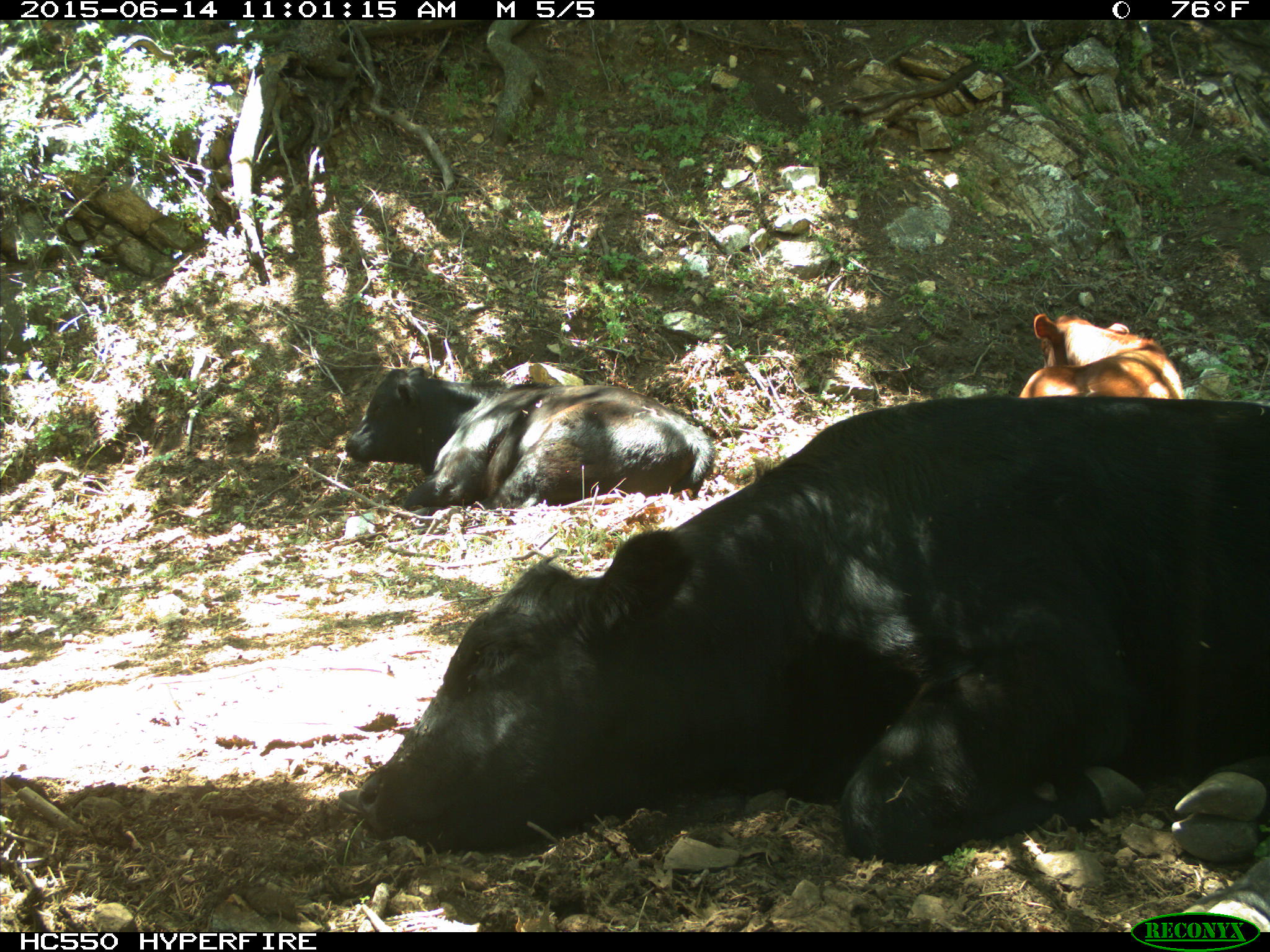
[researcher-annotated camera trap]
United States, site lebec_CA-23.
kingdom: Animalia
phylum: Chordata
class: Mammalia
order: Artiodactyla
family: Bovidae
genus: Bos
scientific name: Bos taurus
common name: domestic cow